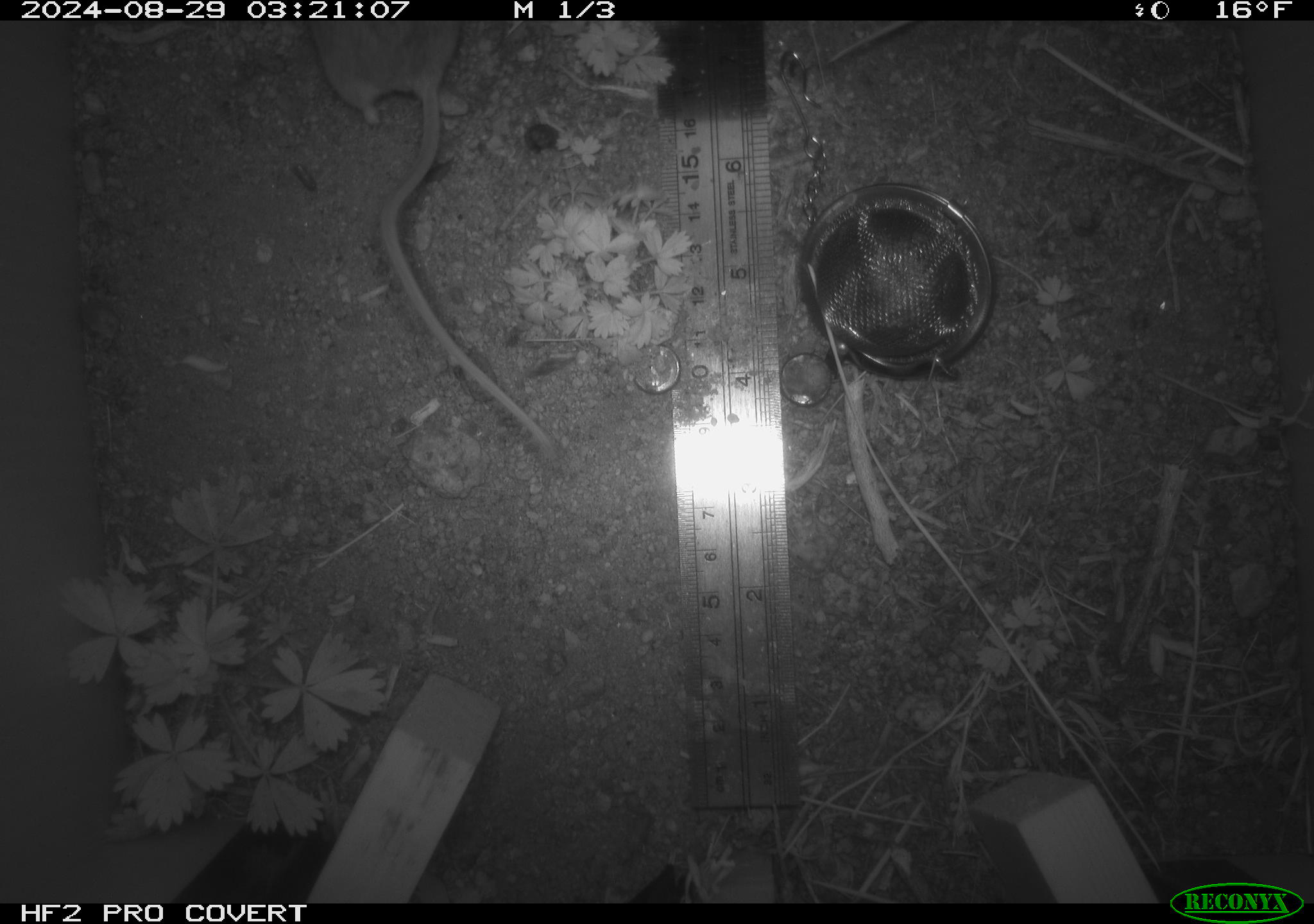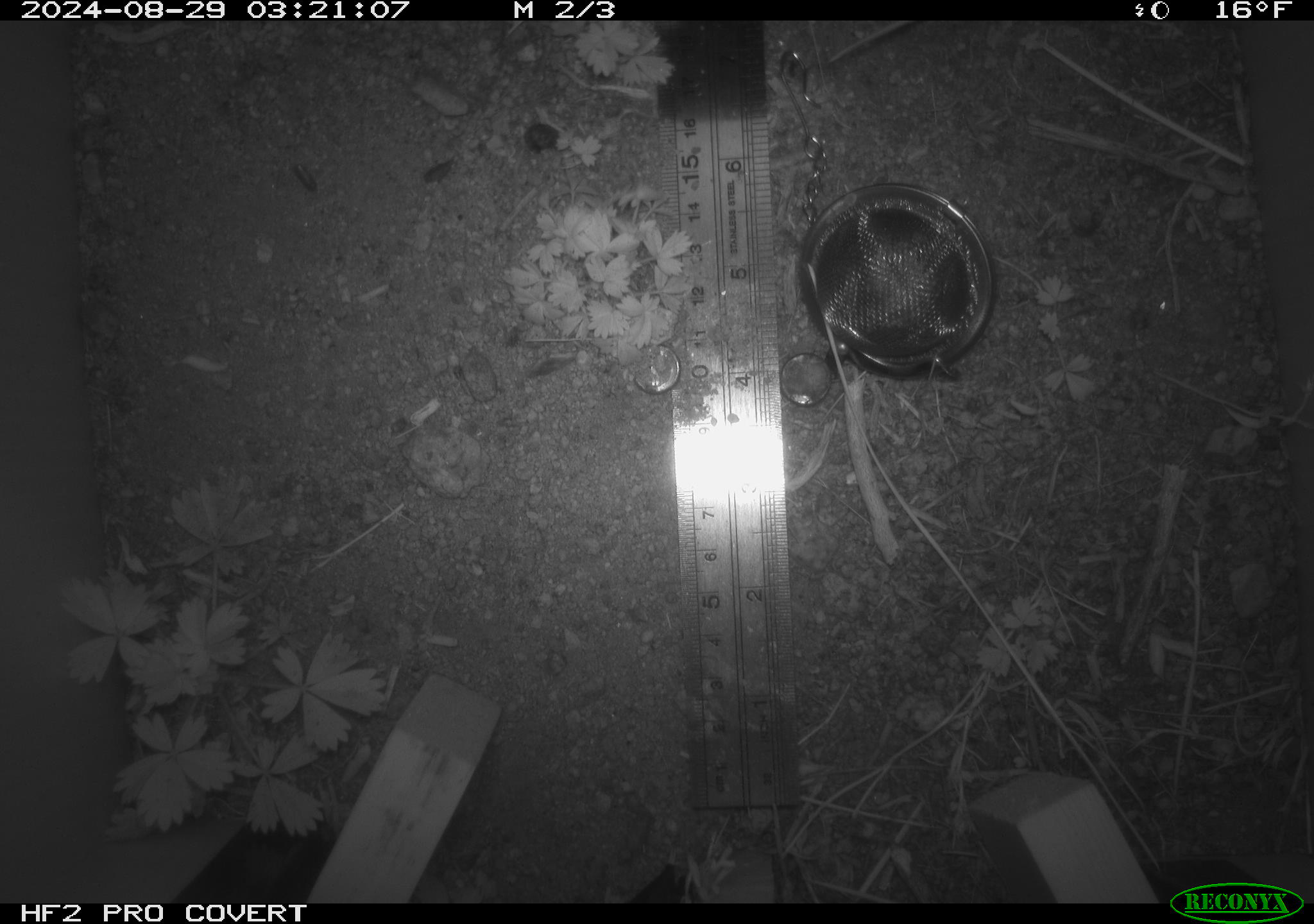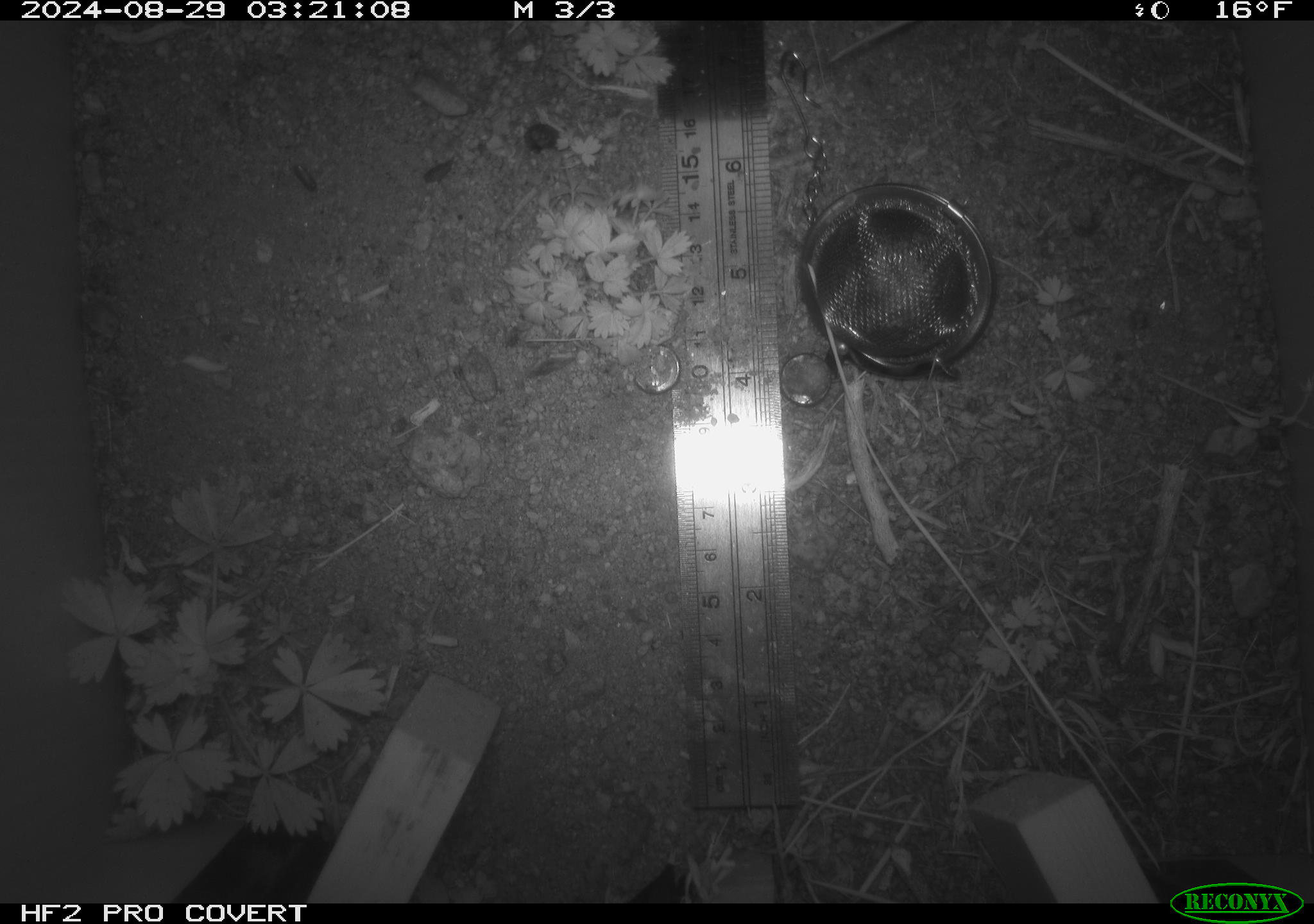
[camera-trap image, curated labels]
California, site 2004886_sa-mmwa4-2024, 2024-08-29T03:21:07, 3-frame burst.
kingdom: Animalia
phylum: Chordata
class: Mammalia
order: Rodentia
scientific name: Rodentia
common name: mouse species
Mouse species (Rodentia).